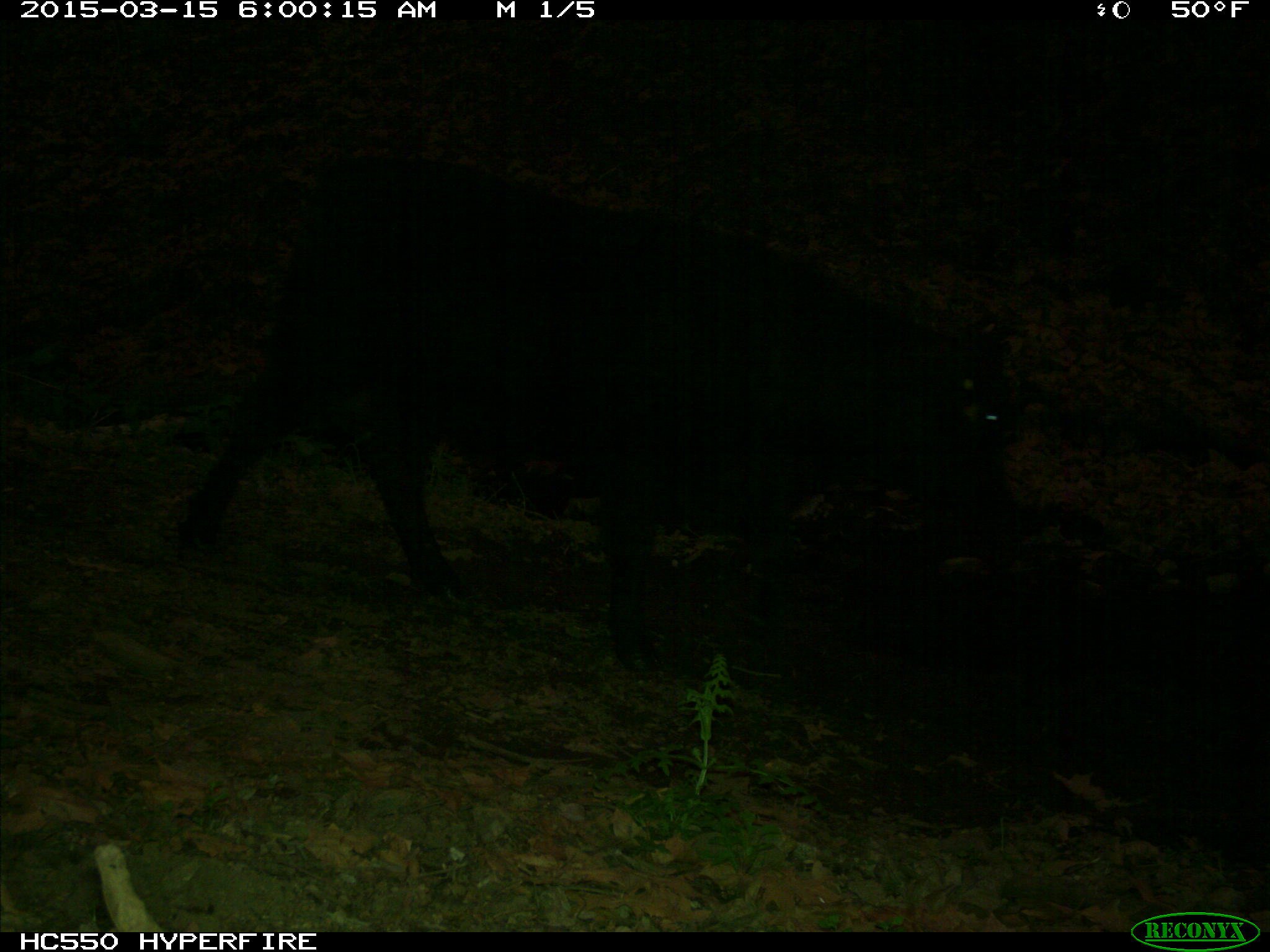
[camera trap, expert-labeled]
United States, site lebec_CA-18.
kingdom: Animalia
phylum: Chordata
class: Mammalia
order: Artiodactyla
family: Bovidae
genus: Bos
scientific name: Bos taurus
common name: domestic cow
Bos taurus (domestic cow).